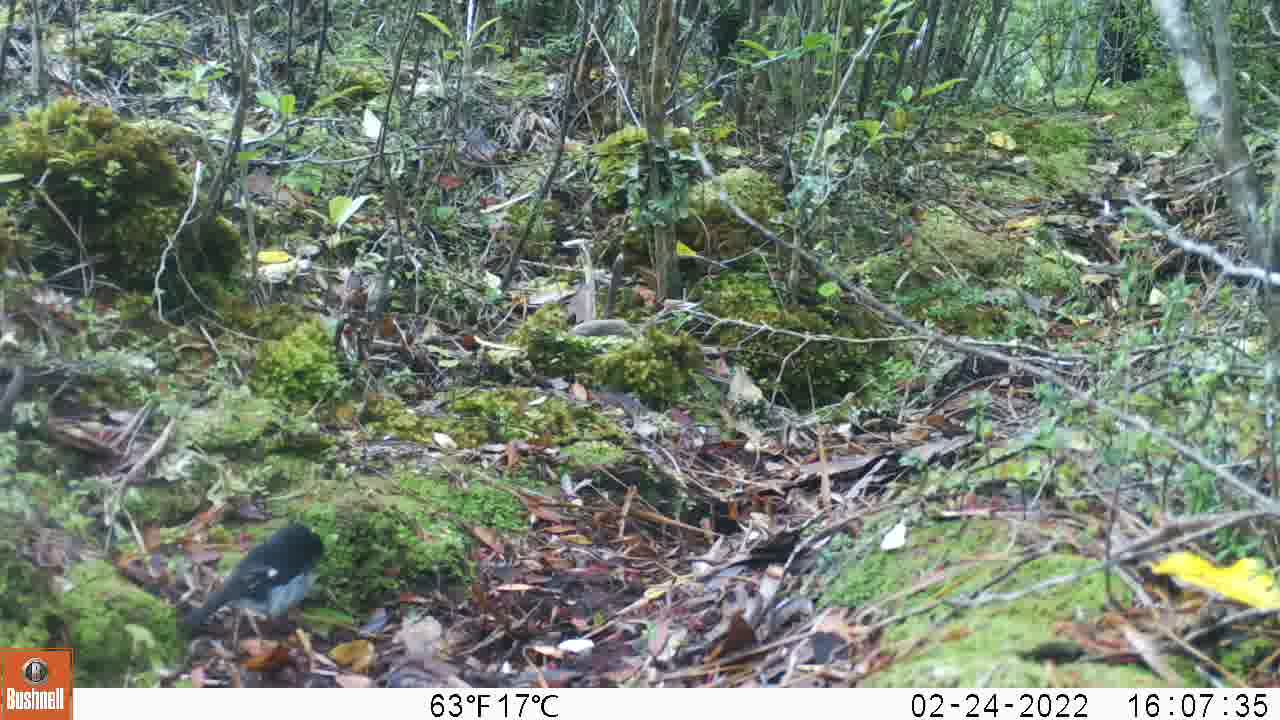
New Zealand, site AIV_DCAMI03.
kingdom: Animalia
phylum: Chordata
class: Aves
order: Passeriformes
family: Petroicidae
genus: Petroica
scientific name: Petroica macrocephala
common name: tomtit